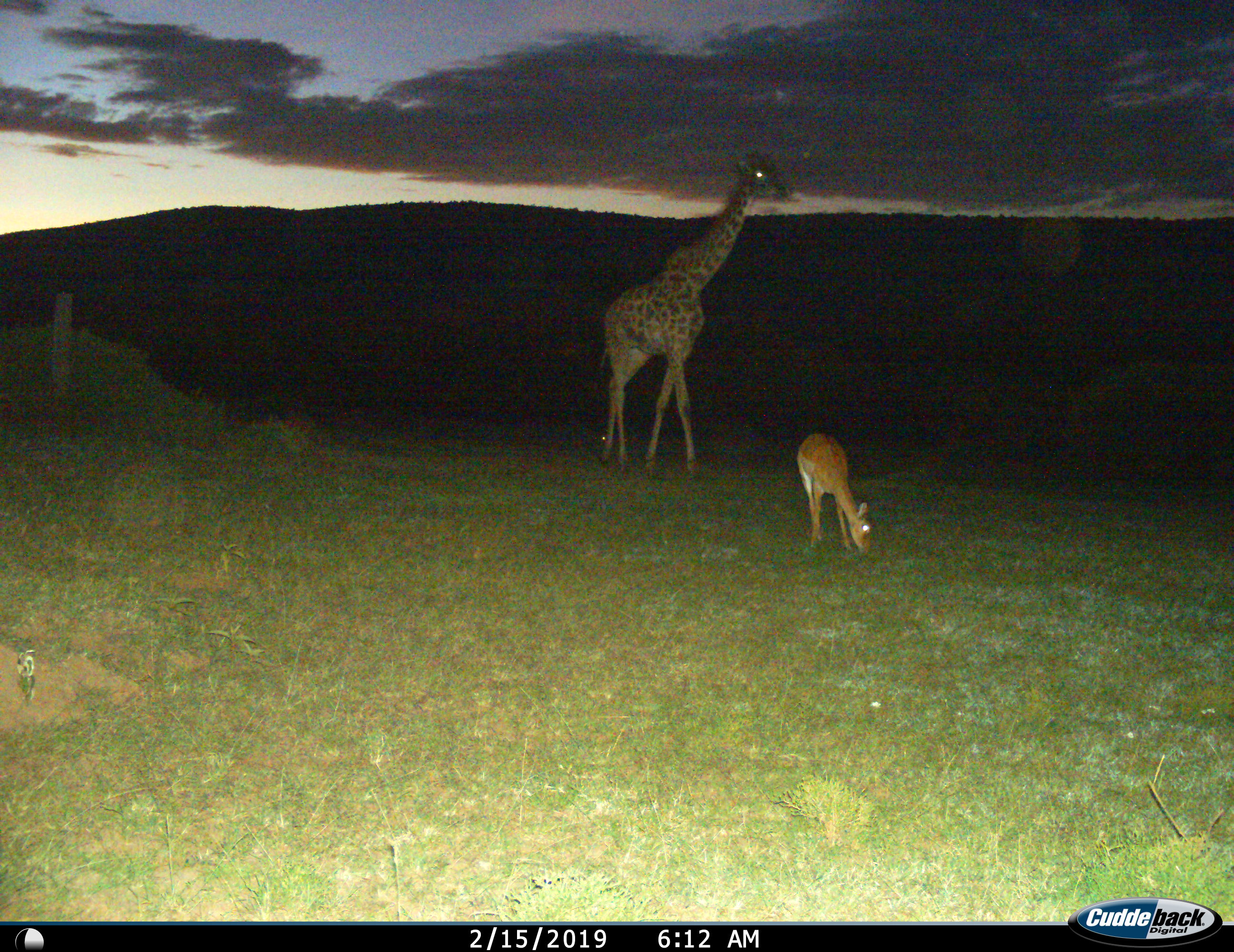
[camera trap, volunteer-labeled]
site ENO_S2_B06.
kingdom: Animalia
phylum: Chordata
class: Mammalia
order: Artiodactyla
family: Giraffidae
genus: Giraffa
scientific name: Giraffa camelopardalis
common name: giraffe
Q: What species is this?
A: Giraffe (Giraffa camelopardalis).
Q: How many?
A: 1.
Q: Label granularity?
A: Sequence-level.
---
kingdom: Animalia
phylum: Chordata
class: Mammalia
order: Artiodactyla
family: Bovidae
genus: Aepyceros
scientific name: Aepyceros melampus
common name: impala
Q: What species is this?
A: Impala (Aepyceros melampus).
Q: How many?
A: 1.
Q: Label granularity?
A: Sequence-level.